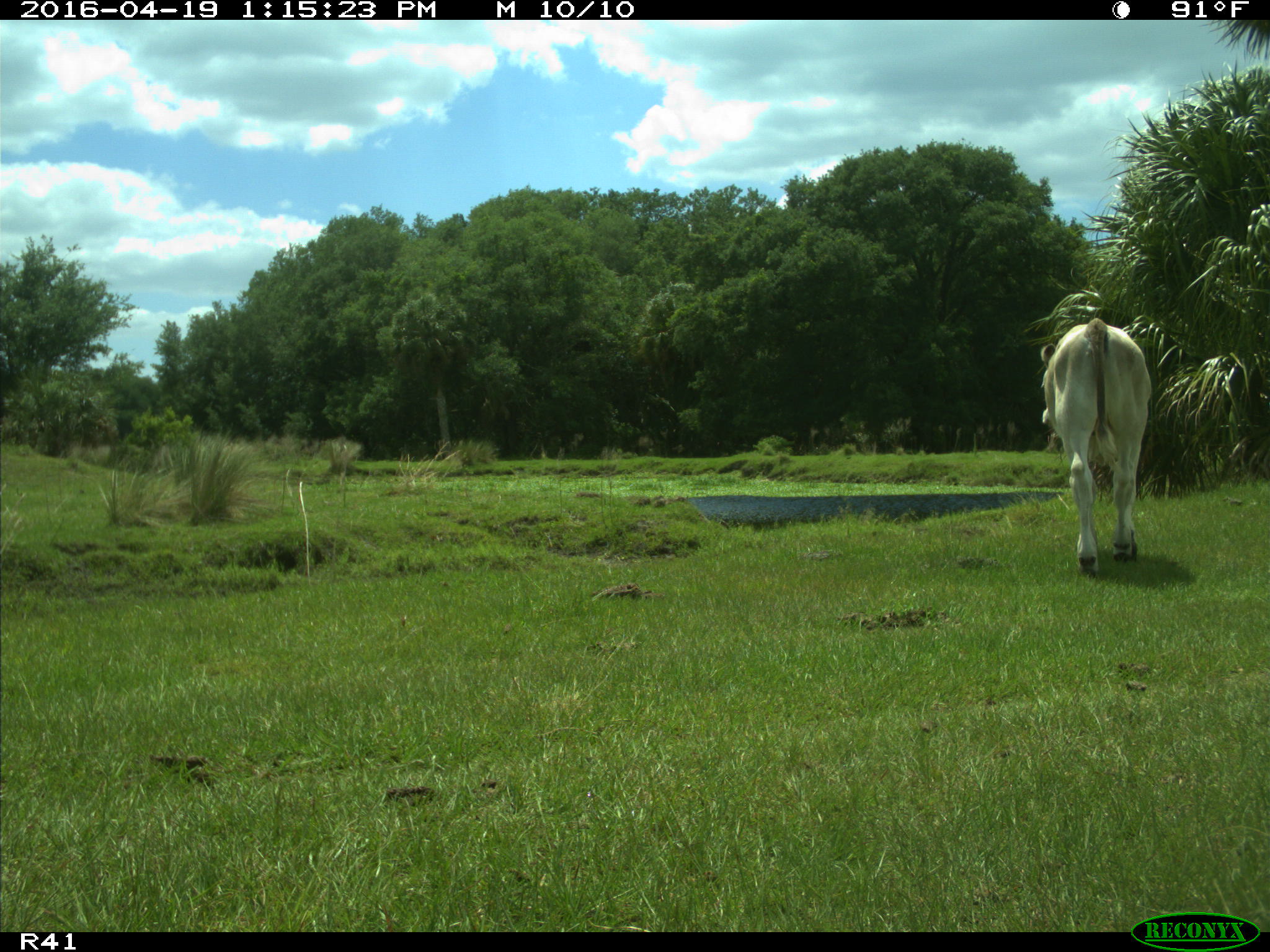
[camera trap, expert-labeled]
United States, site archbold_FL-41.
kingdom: Animalia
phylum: Chordata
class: Mammalia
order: Artiodactyla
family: Bovidae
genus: Bos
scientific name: Bos taurus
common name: domestic cow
Bos taurus (domestic cow).